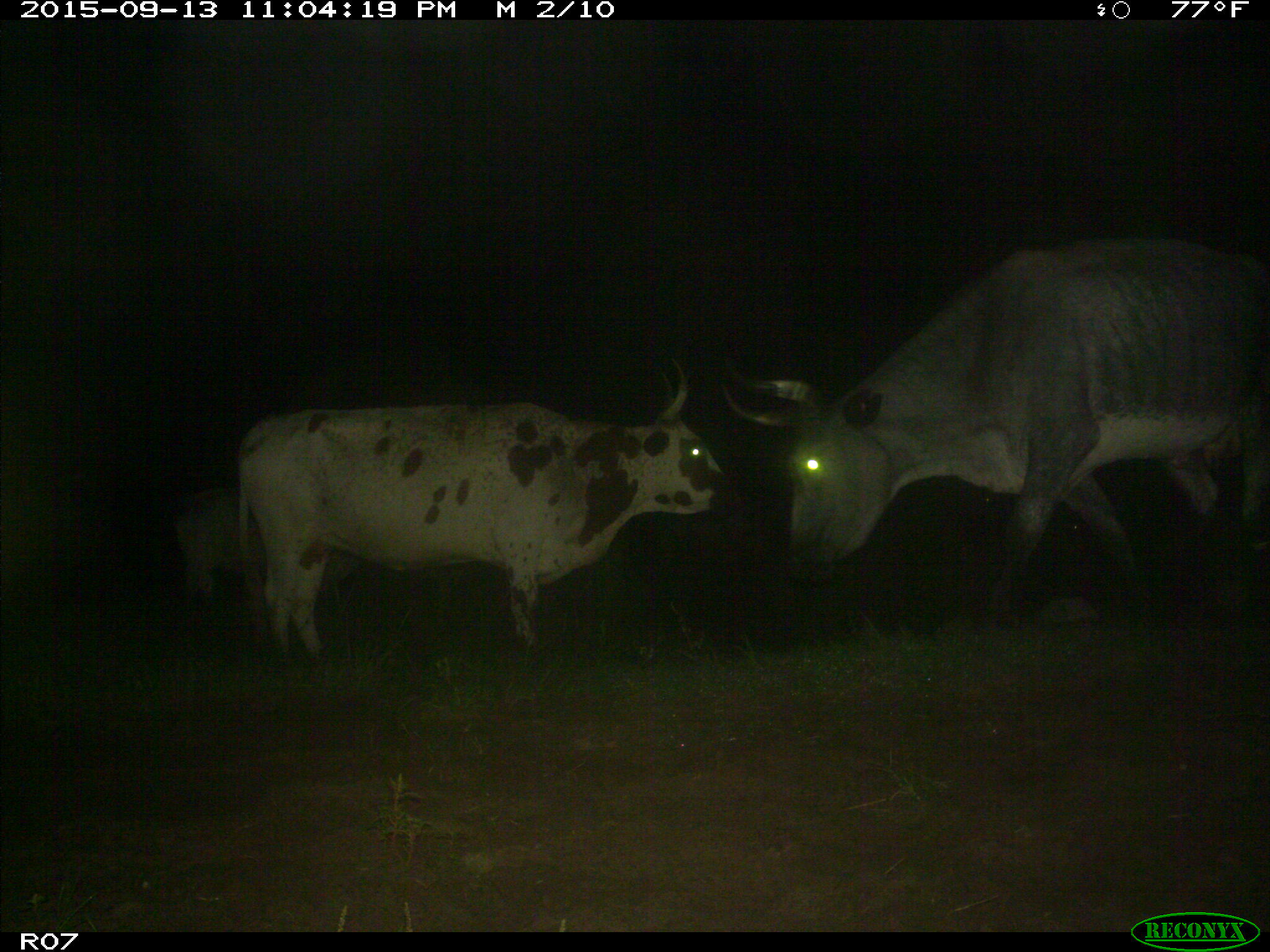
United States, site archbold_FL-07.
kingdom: Animalia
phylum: Chordata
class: Mammalia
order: Artiodactyla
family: Bovidae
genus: Bos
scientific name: Bos taurus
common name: domestic cow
Bos taurus (domestic cow).